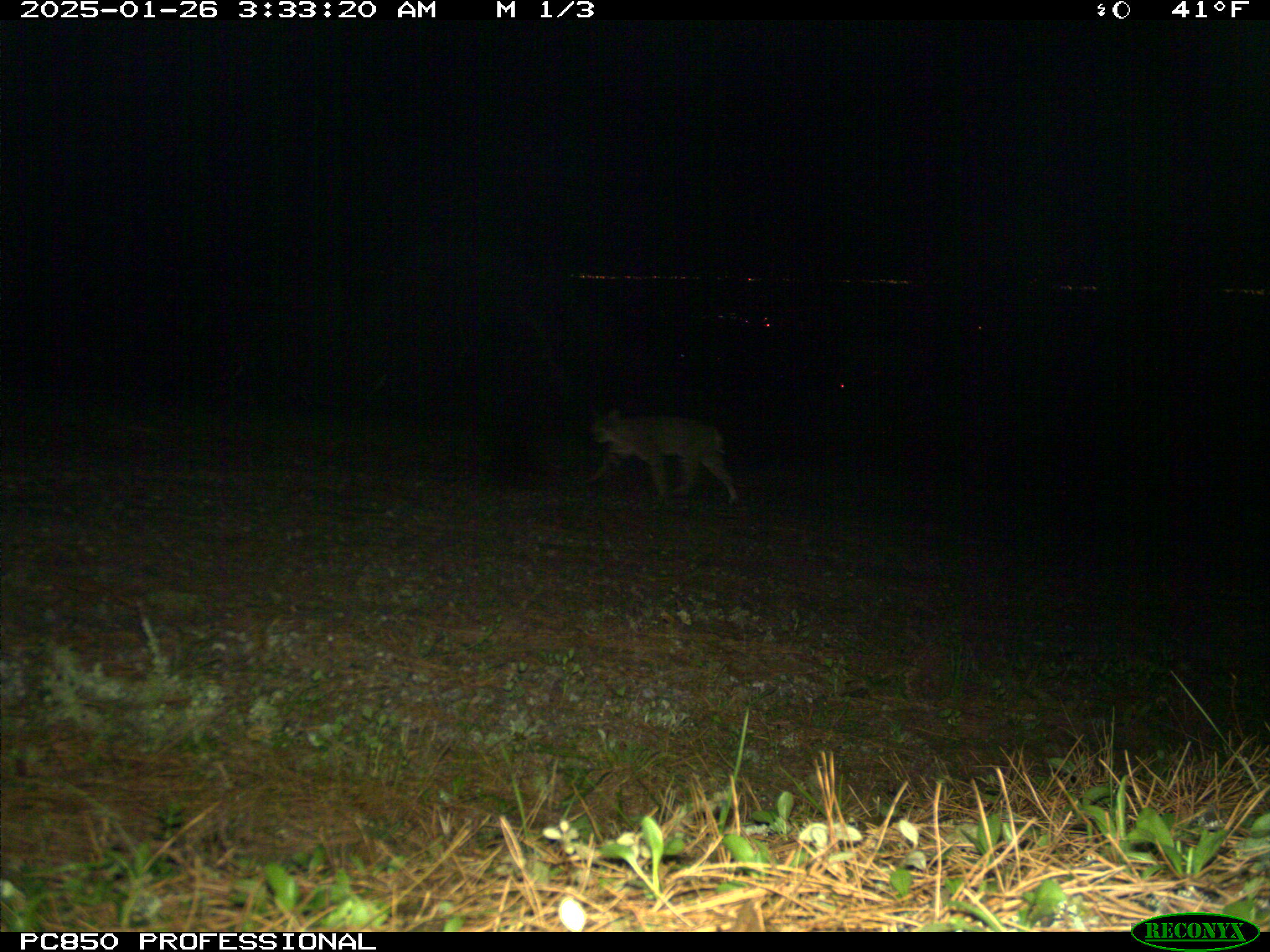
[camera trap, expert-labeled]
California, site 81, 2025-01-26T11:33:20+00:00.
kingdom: Animalia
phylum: Chordata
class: Mammalia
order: Carnivora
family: Felidae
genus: Lynx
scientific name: Lynx rufus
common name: bobcat